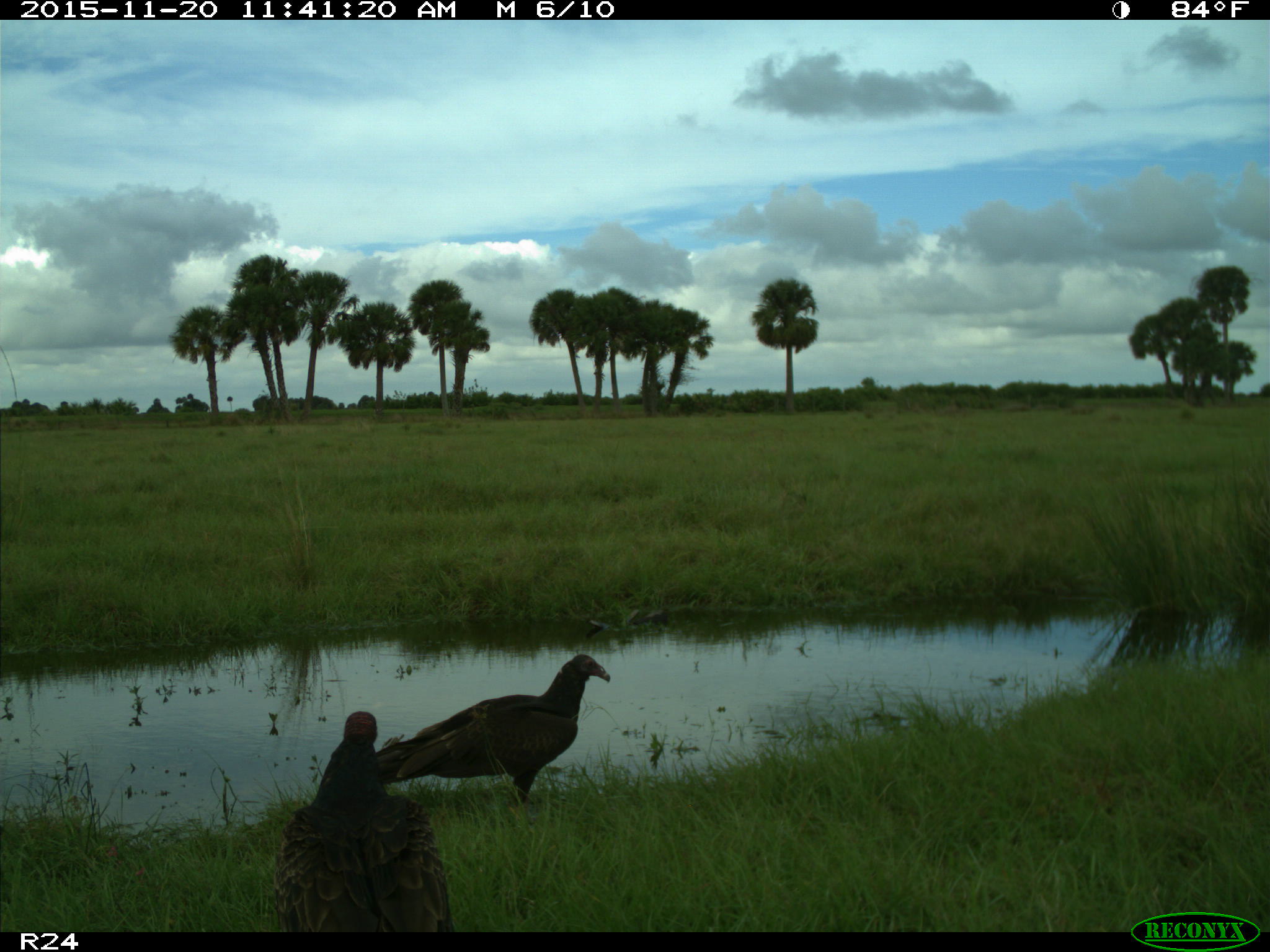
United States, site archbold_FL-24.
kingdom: Animalia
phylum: Chordata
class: Aves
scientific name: Aves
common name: birds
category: unidentified bird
Unidentified bird (birds) (Aves).